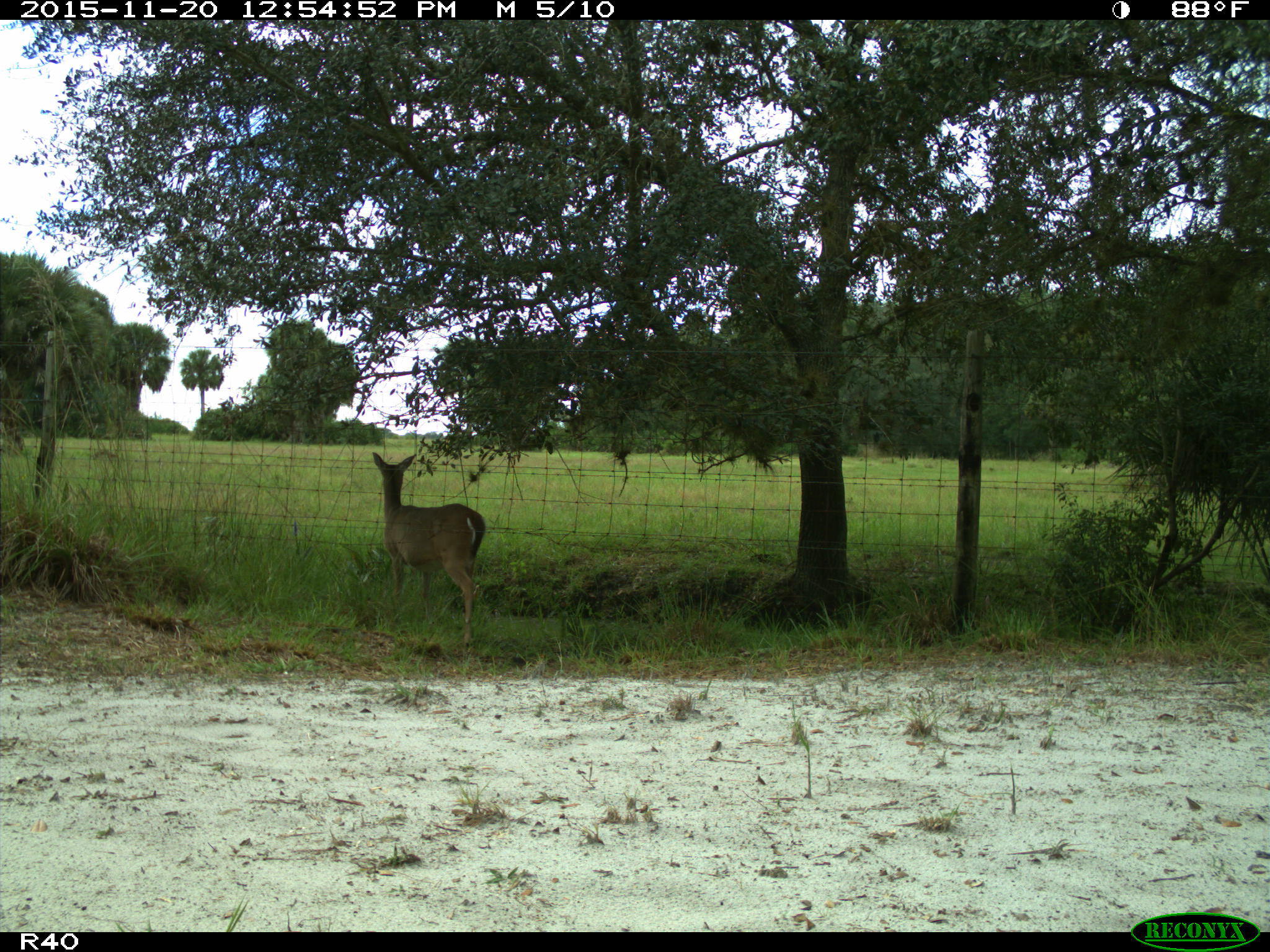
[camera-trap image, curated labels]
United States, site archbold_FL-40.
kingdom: Animalia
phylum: Chordata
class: Mammalia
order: Artiodactyla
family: Cervidae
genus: Odocoileus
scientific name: Odocoileus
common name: deer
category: unidentified deer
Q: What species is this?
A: Unidentified deer (deer) (Odocoileus).